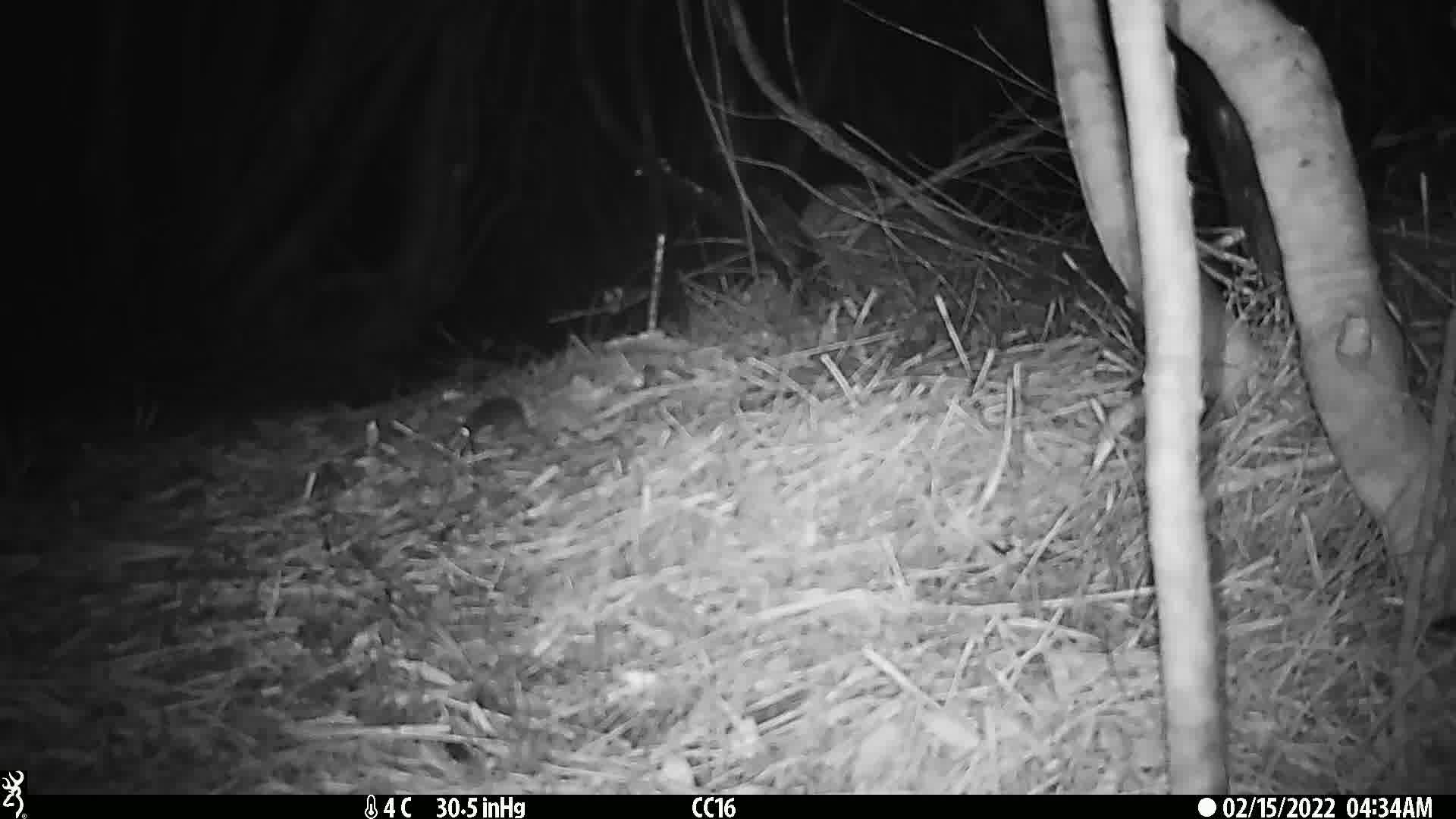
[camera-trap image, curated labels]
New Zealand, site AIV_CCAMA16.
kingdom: Animalia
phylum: Chordata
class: Mammalia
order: Rodentia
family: Muridae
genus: Mus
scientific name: Mus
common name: mouse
Mouse (Mus).